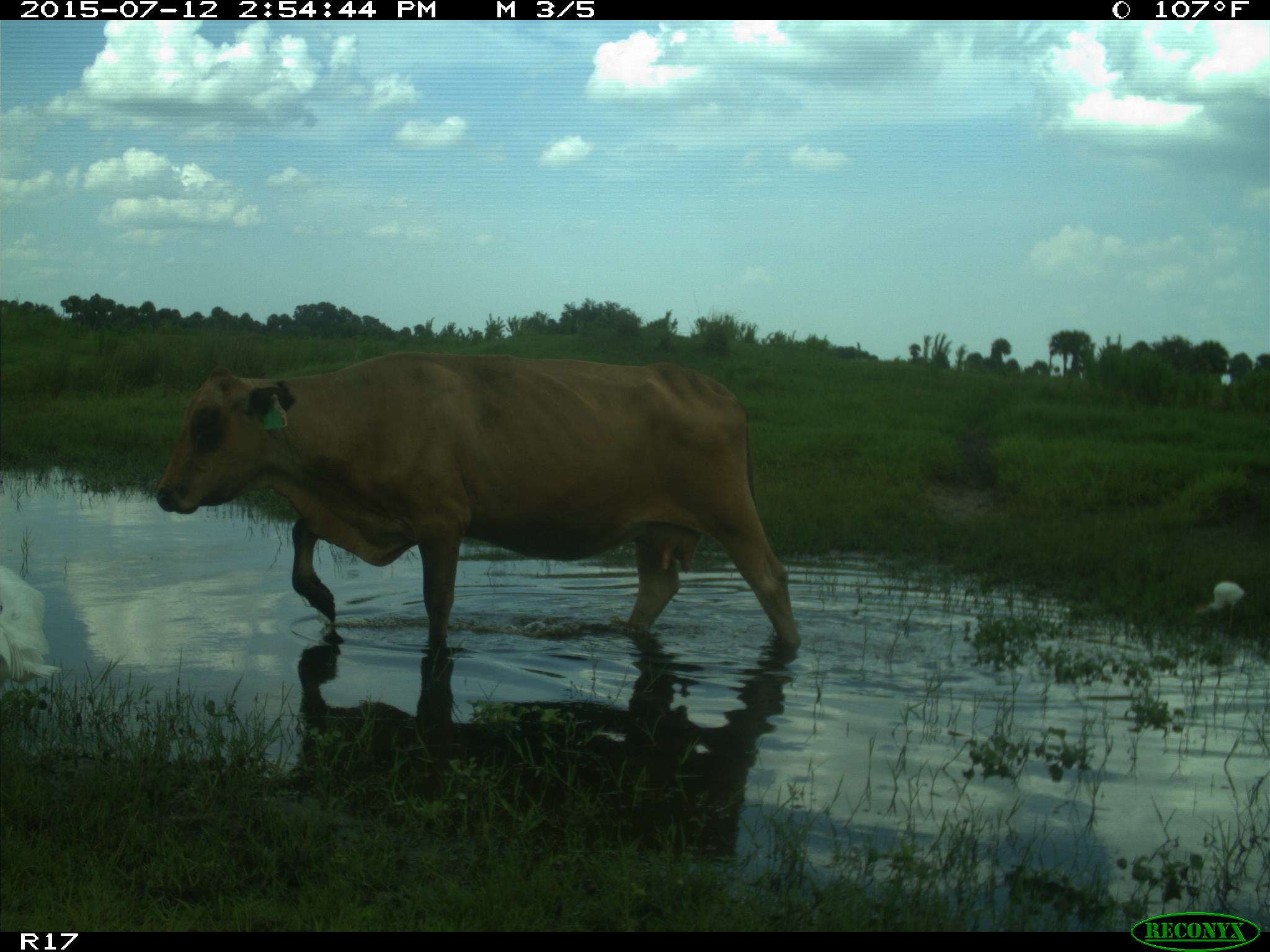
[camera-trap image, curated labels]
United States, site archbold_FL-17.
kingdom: Animalia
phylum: Chordata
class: Mammalia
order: Artiodactyla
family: Bovidae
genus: Bos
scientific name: Bos taurus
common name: domestic cow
Bos taurus (domestic cow).